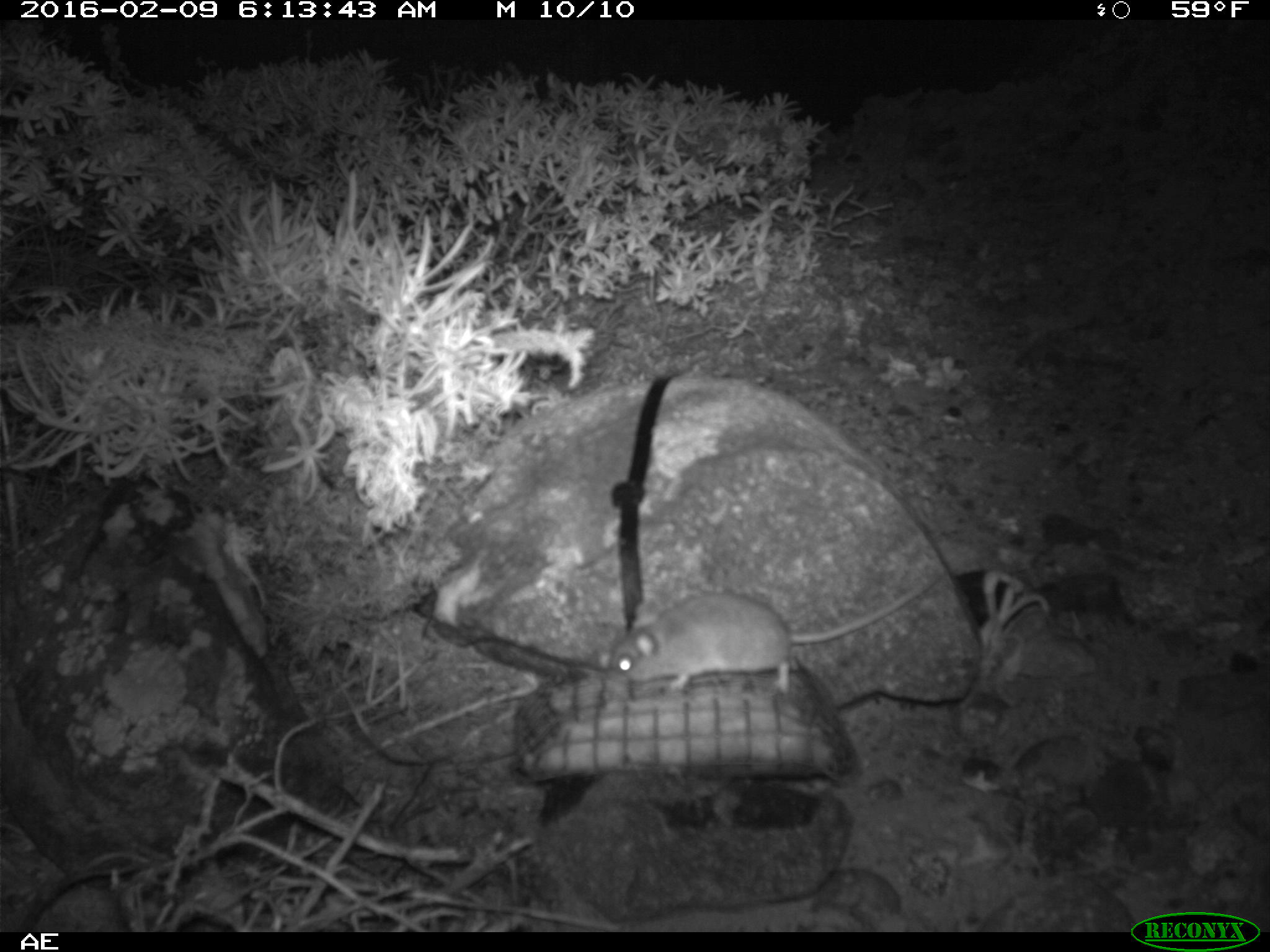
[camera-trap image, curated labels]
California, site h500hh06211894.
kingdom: Animalia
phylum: Chordata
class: Mammalia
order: Rodentia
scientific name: Rodentia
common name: rodent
Rodent (Rodentia).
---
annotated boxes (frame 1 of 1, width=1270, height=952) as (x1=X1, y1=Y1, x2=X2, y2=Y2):
rodent: (x1=610, y1=565, x2=947, y2=695)